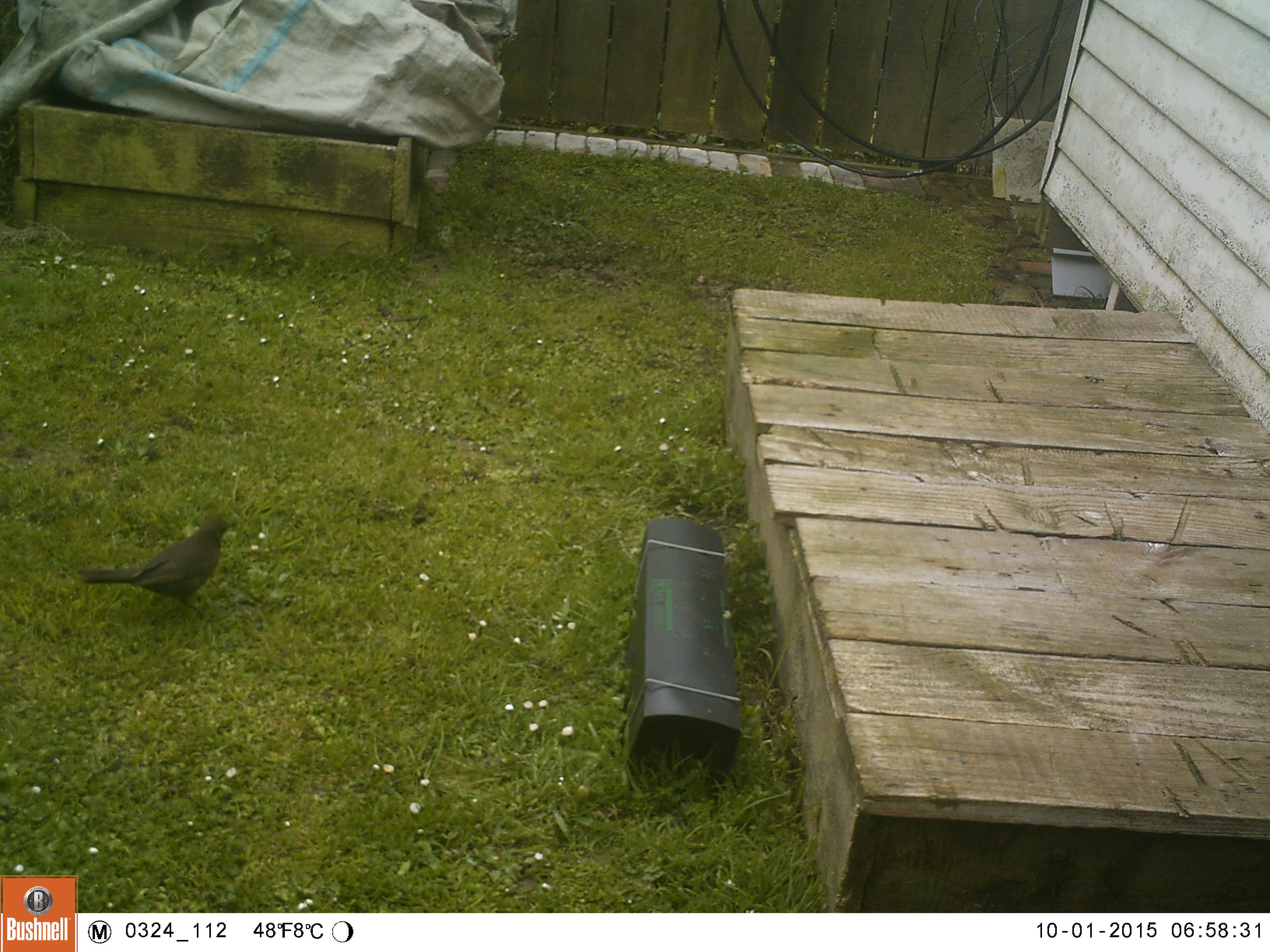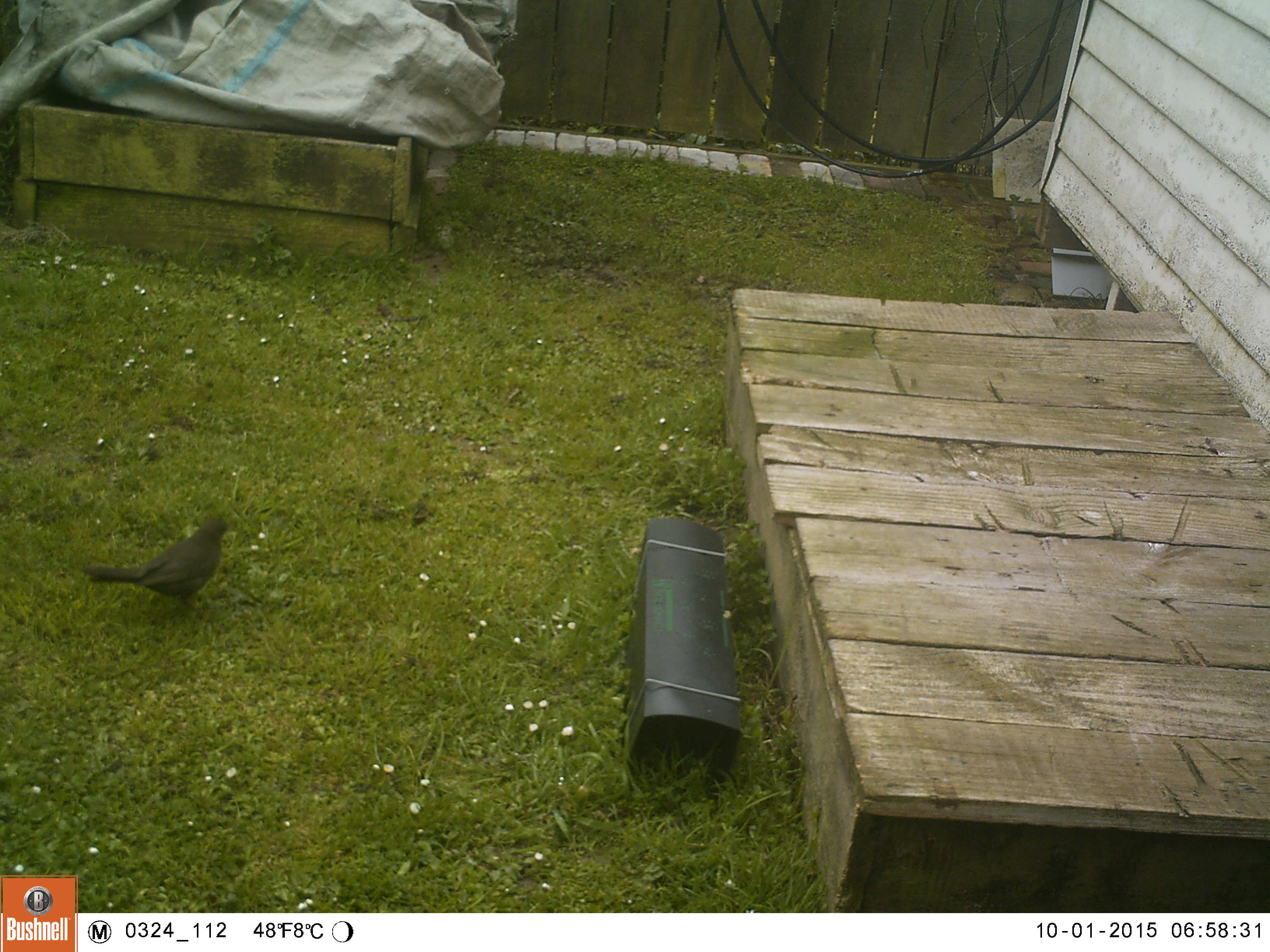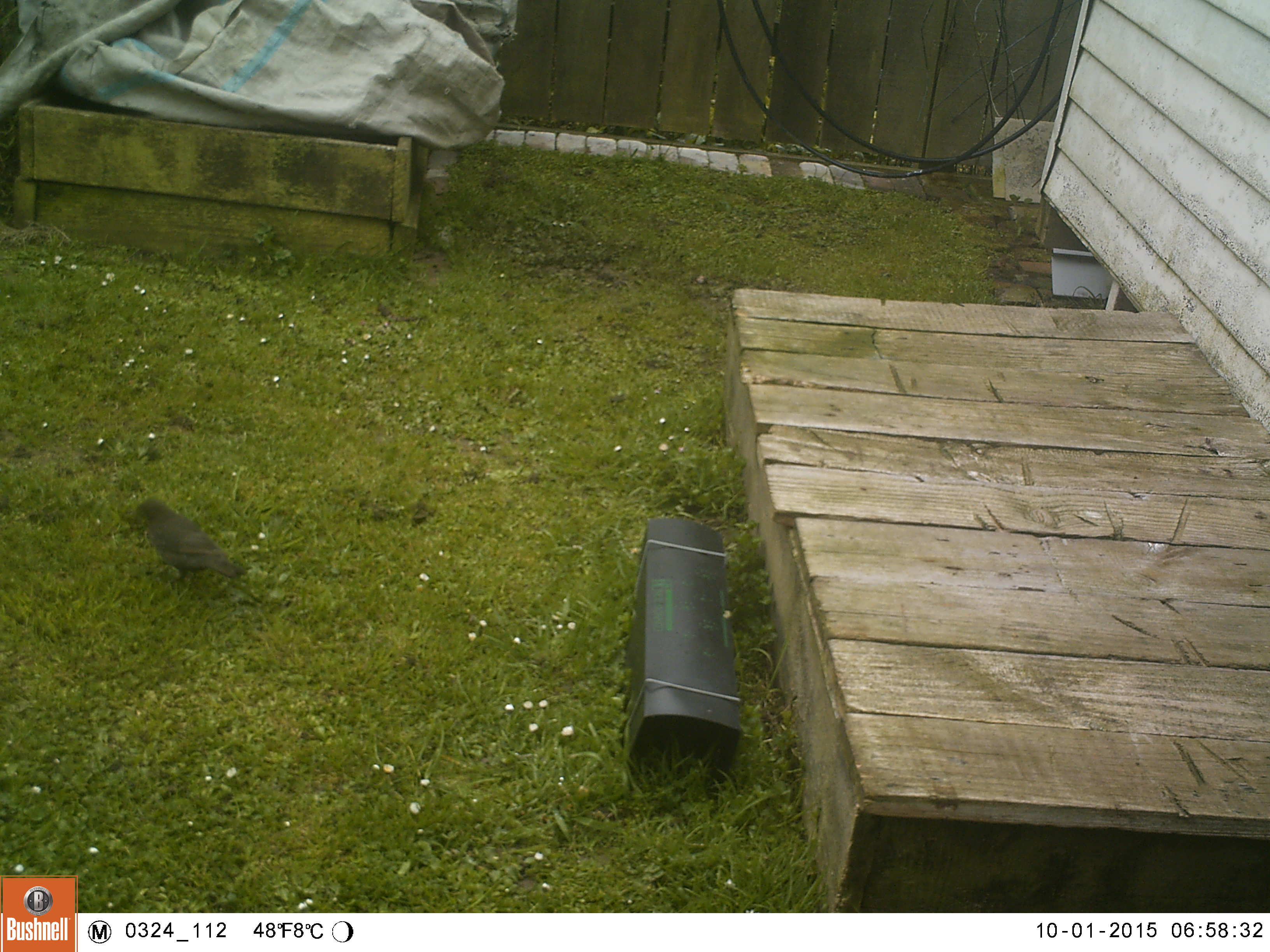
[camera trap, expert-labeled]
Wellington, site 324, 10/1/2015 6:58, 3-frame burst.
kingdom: Animalia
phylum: Chordata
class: Aves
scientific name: Aves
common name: bird